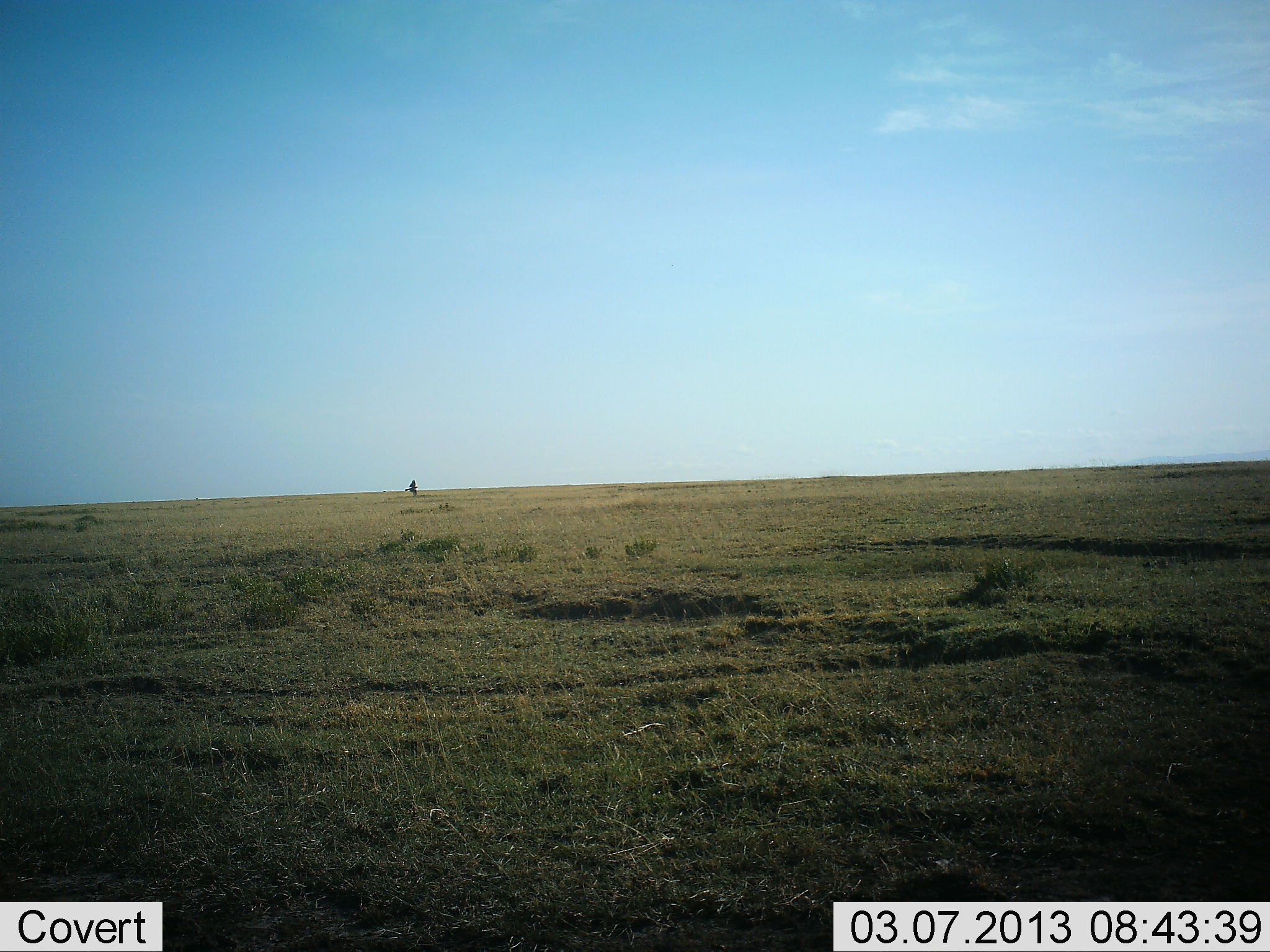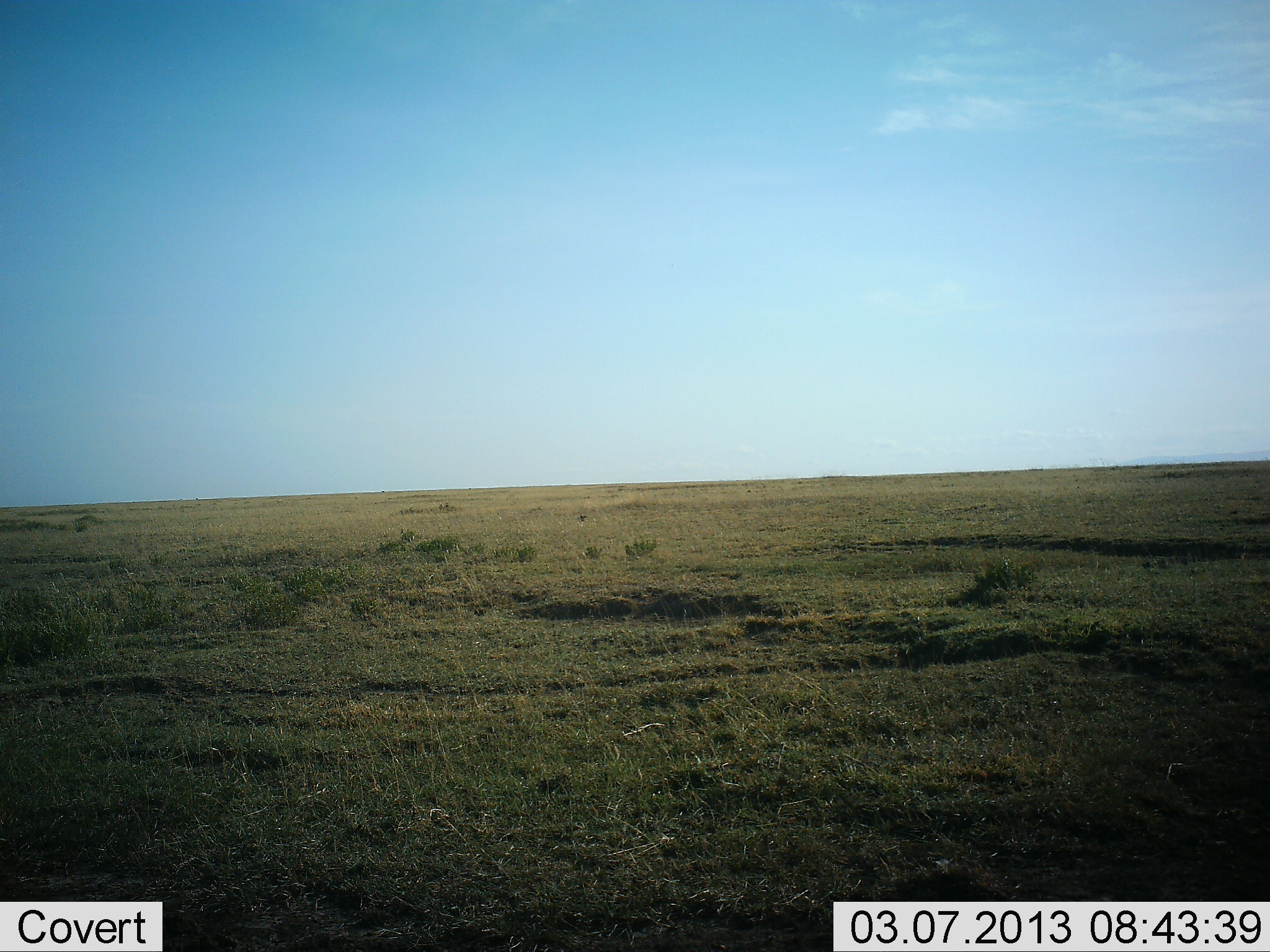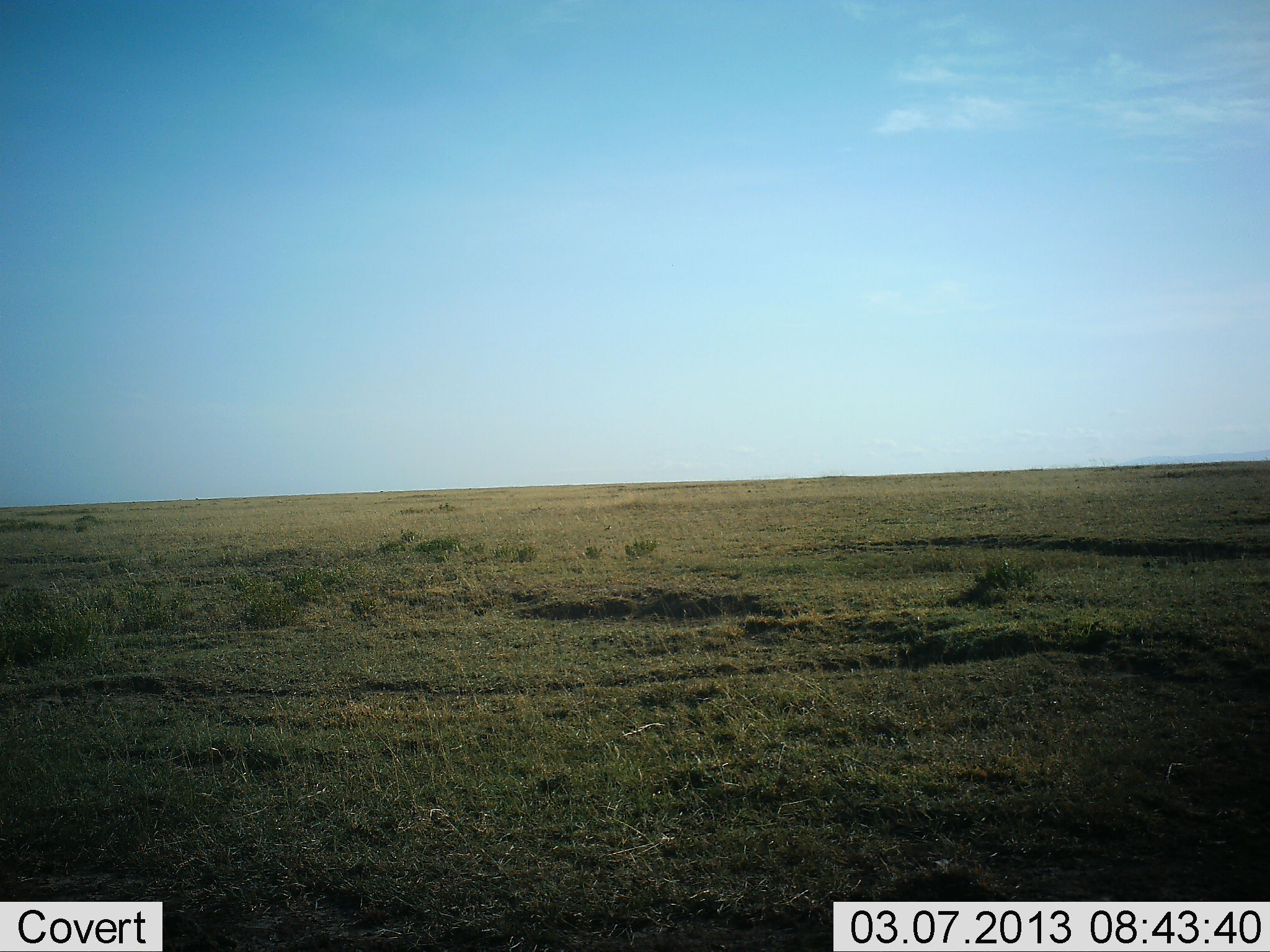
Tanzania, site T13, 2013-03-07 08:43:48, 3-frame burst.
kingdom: Animalia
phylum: Chordata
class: Aves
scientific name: Aves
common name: bird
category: otherbird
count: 1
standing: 0%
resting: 0%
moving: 100%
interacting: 0%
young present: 0%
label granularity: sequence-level